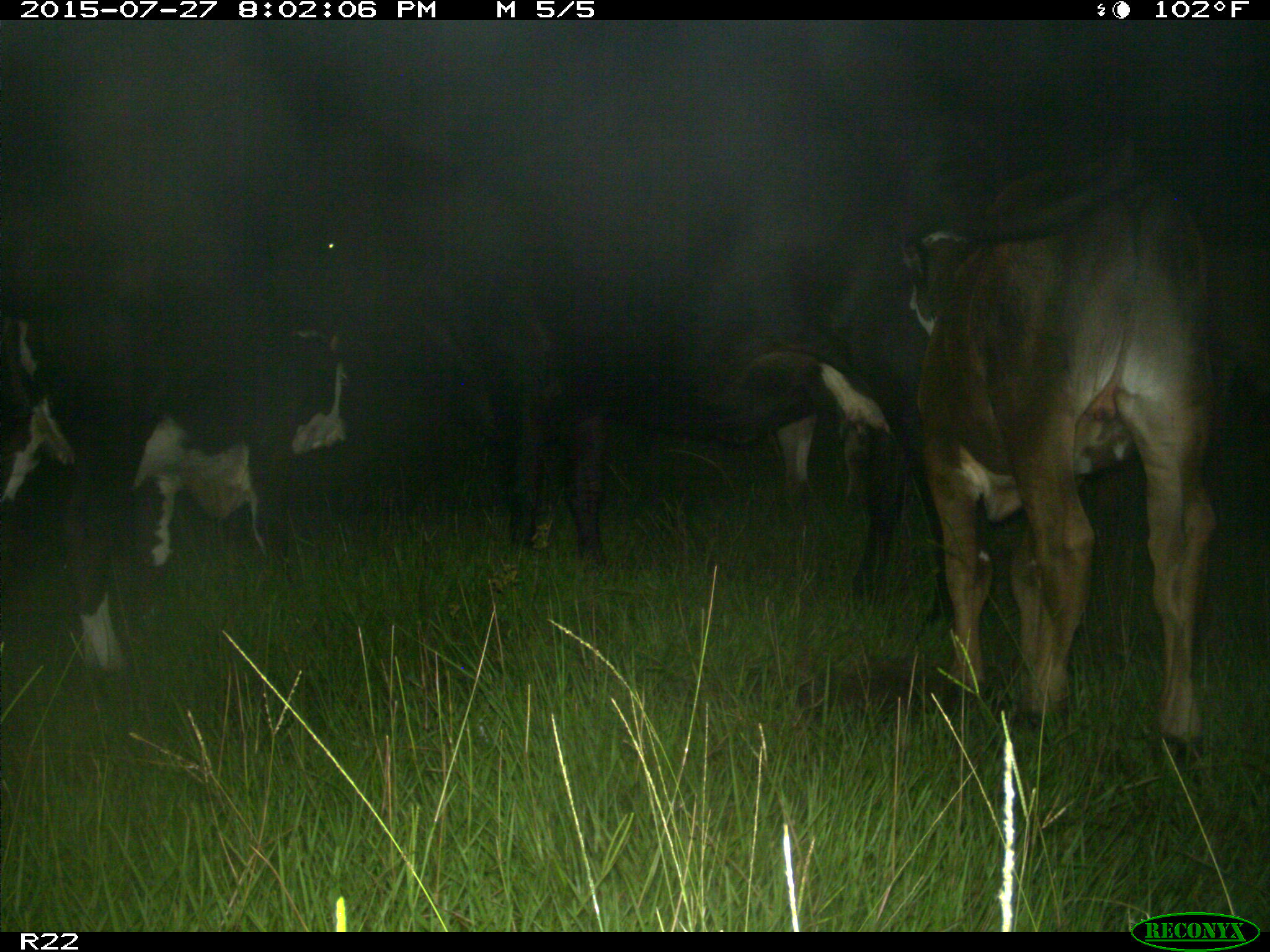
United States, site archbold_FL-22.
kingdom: Animalia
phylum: Chordata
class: Mammalia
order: Artiodactyla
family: Bovidae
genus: Bos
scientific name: Bos taurus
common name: domestic cow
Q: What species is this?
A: Bos taurus (domestic cow).